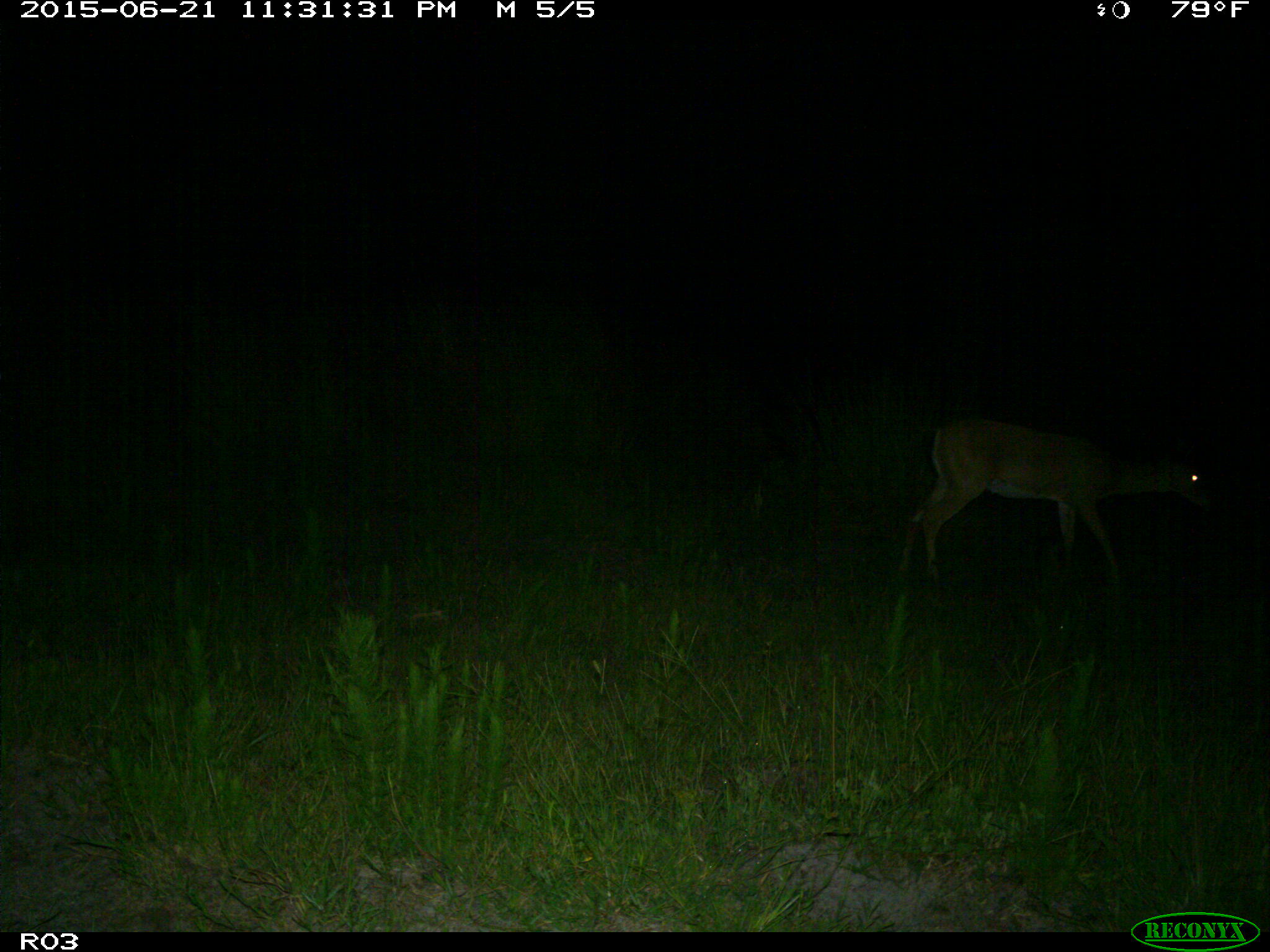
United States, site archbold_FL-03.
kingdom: Animalia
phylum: Chordata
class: Mammalia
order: Artiodactyla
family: Cervidae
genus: Odocoileus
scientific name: Odocoileus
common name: deer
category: unidentified deer